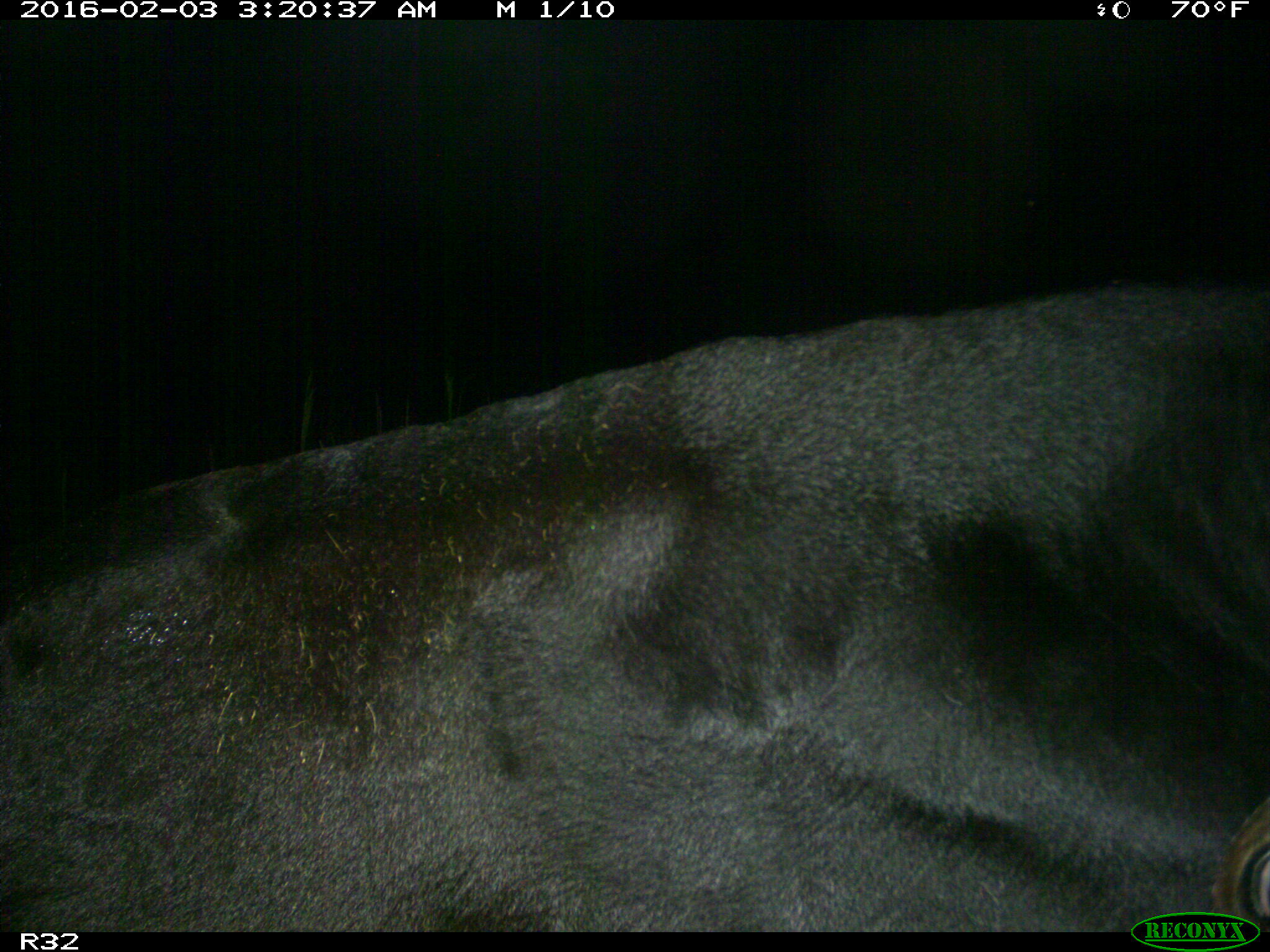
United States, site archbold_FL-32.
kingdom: Animalia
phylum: Chordata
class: Mammalia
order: Artiodactyla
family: Bovidae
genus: Bos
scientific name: Bos taurus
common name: domestic cow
Bos taurus (domestic cow).